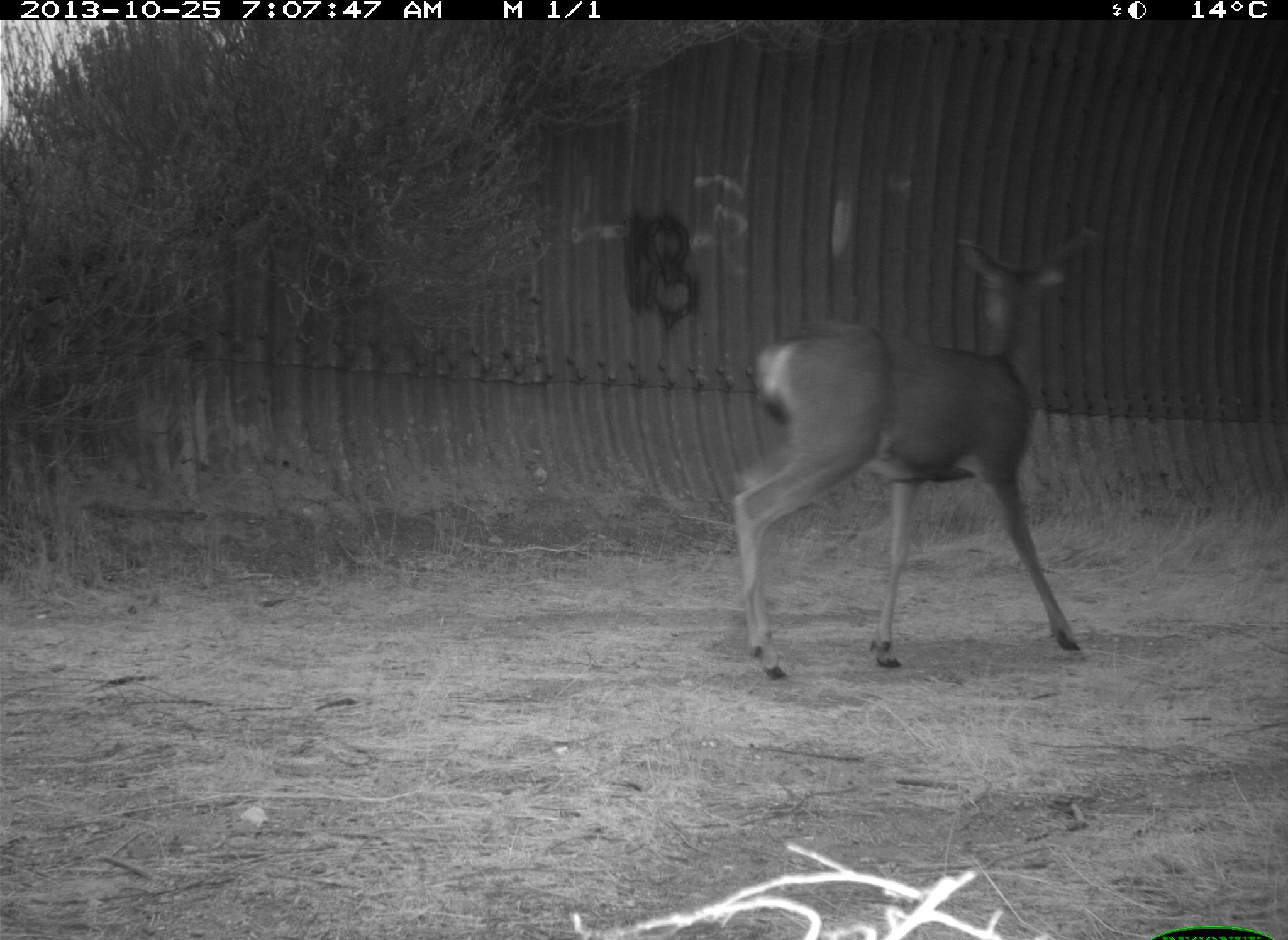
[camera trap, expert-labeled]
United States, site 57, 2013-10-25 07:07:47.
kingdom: Animalia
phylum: Chordata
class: Mammalia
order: Artiodactyla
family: Cervidae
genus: Odocoileus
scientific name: Odocoileus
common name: deer